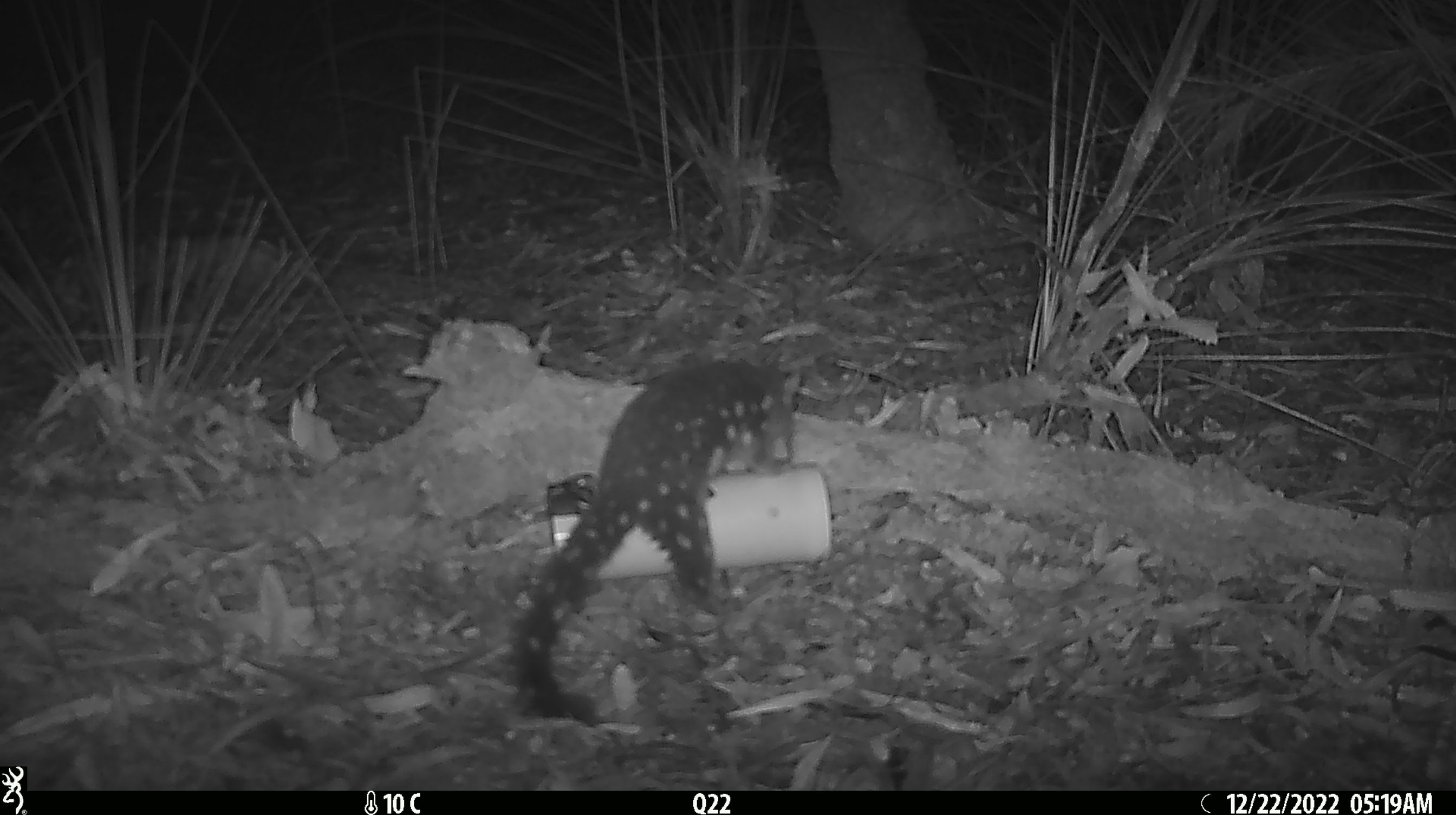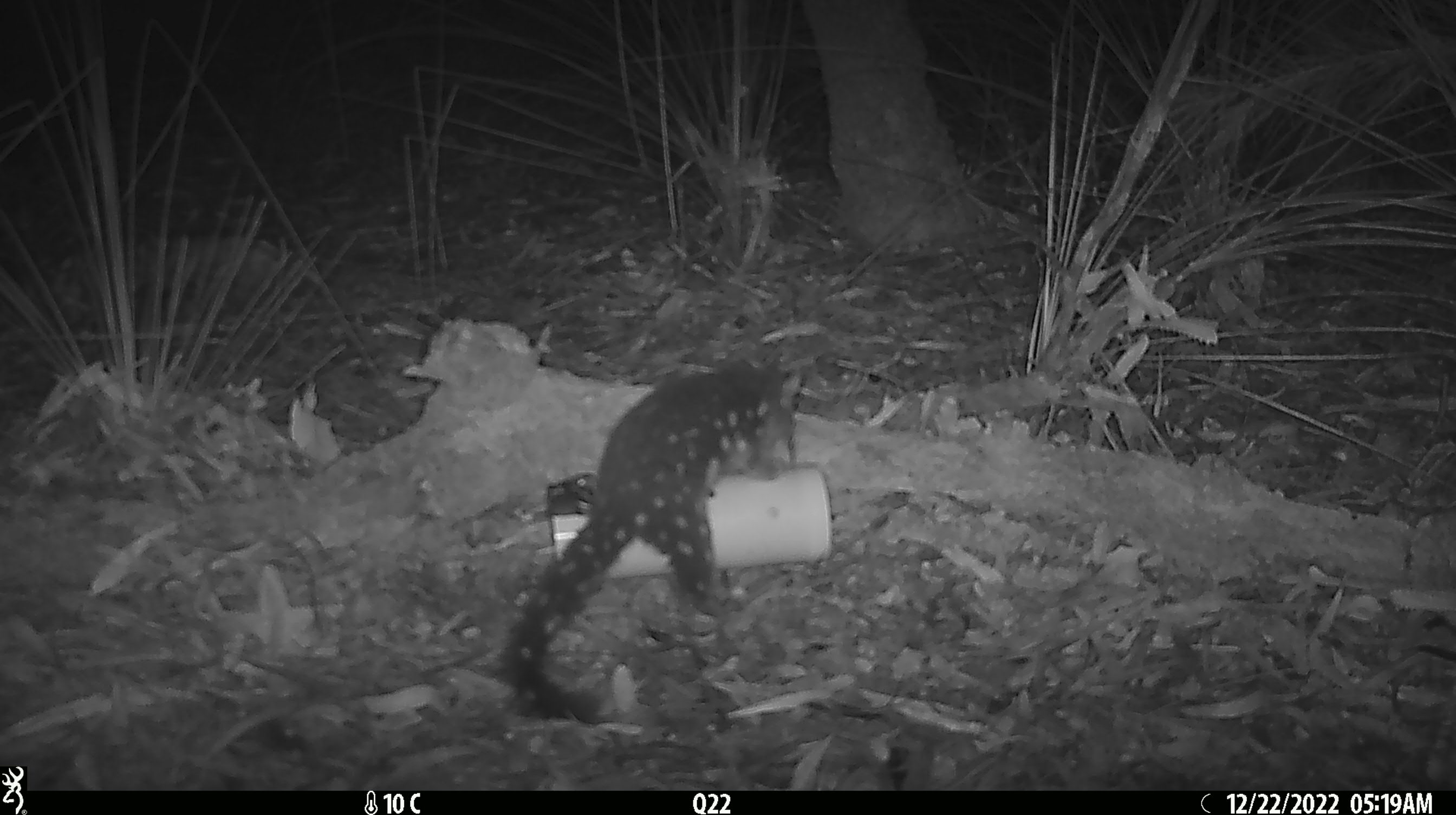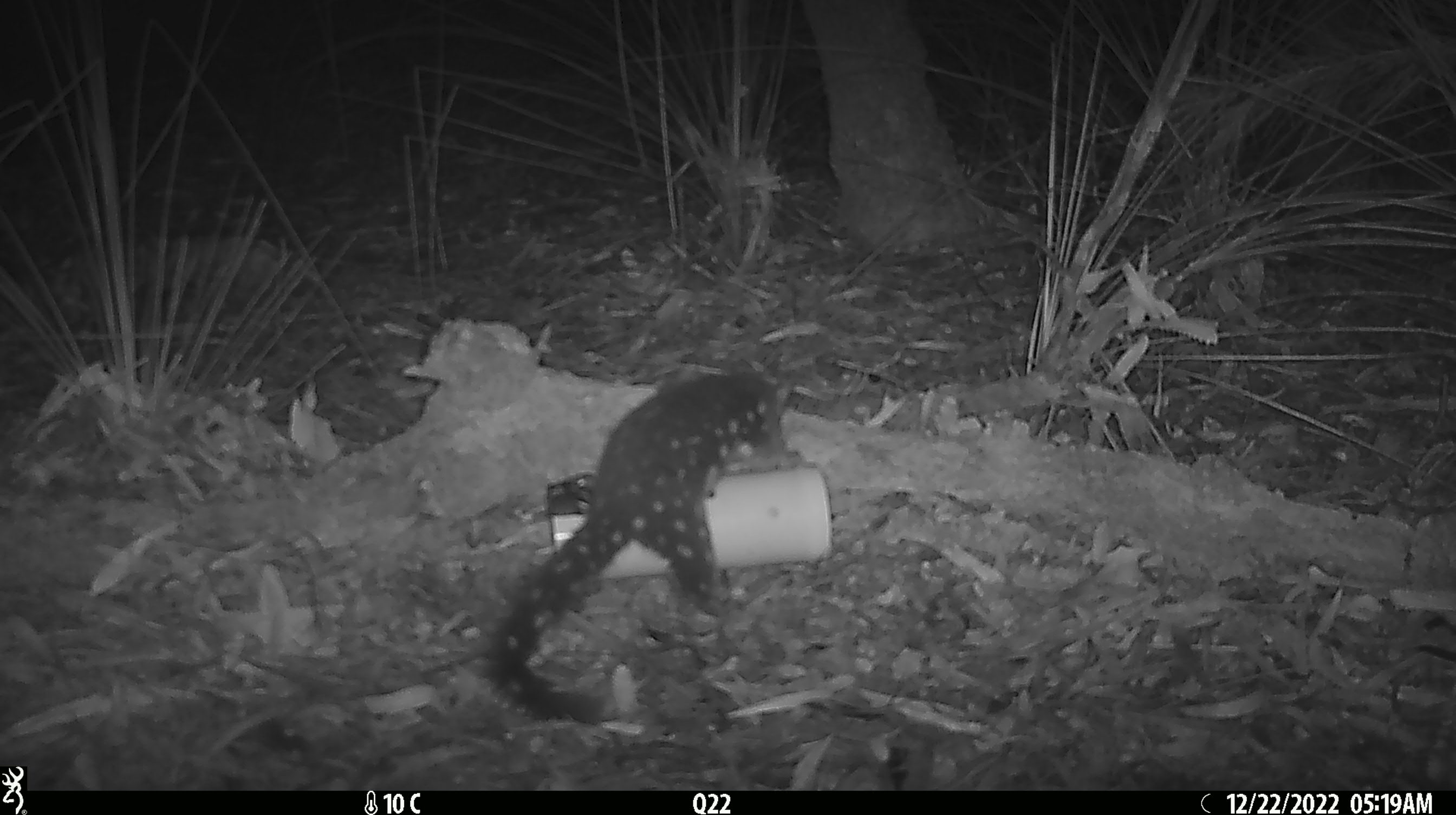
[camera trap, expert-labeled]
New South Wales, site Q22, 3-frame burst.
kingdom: Animalia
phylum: Chordata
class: Mammalia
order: Dasyuromorphia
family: Dasyuridae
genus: Dasyurus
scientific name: Dasyurus maculatus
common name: spotted-tailed quoll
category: quoll